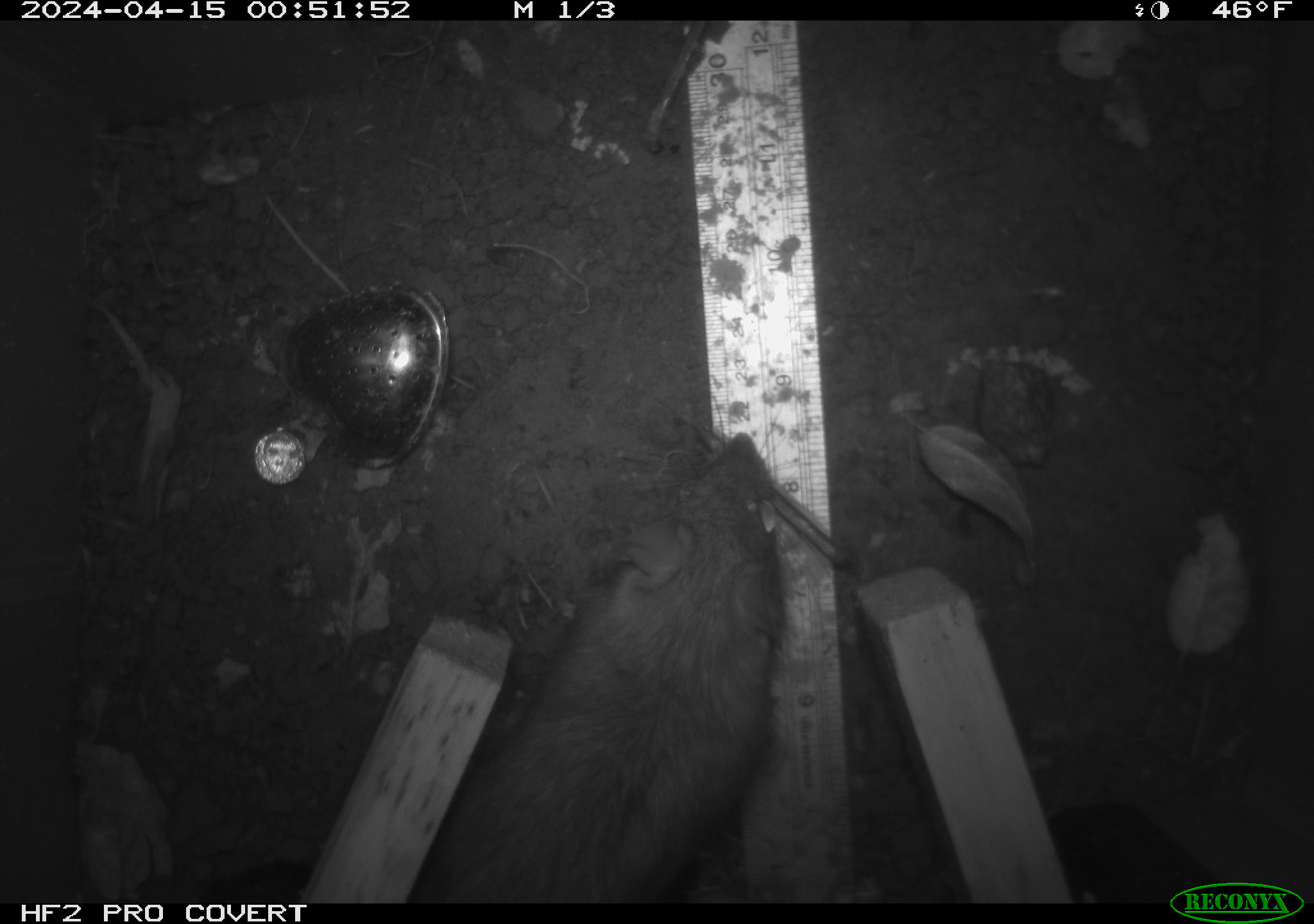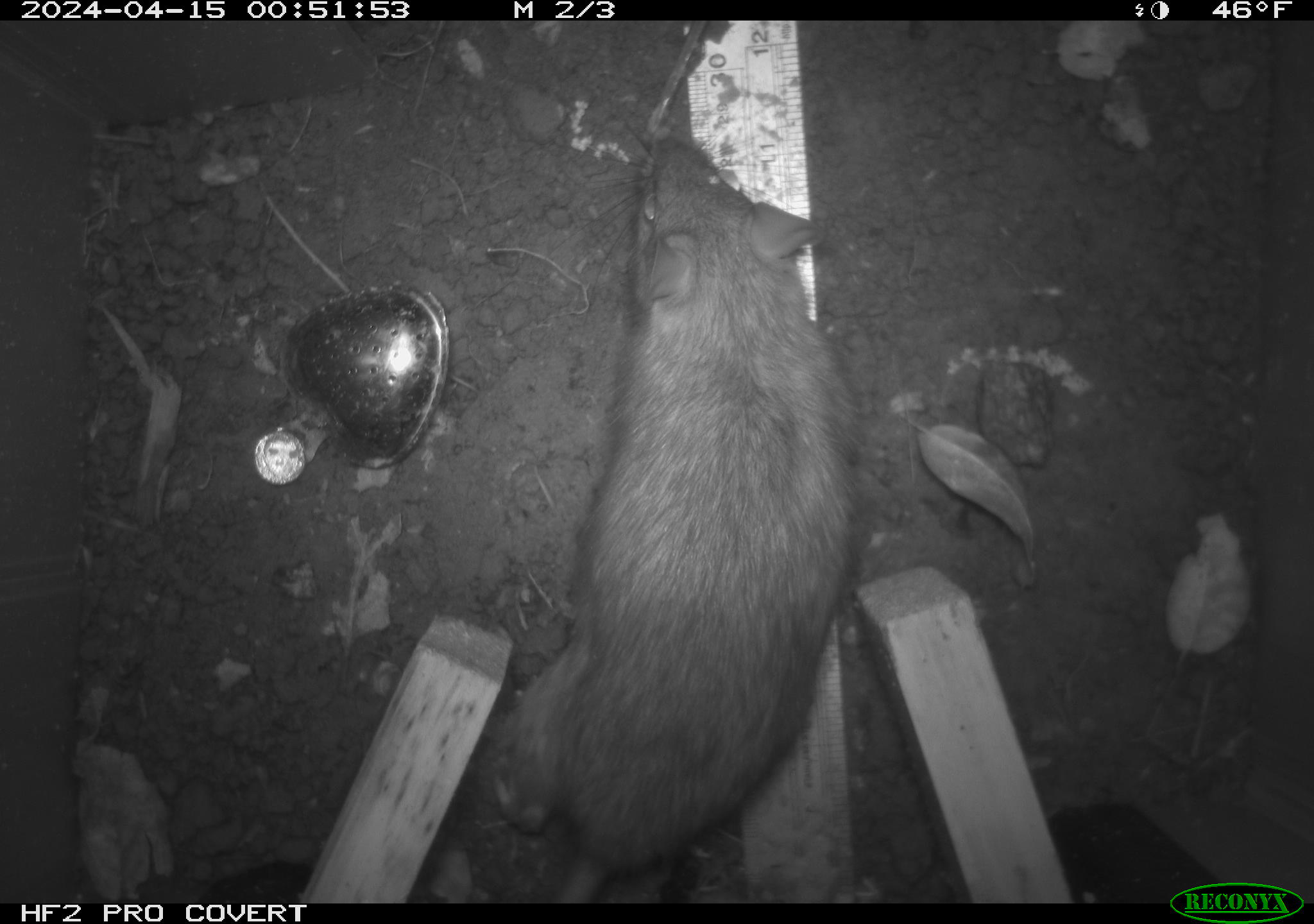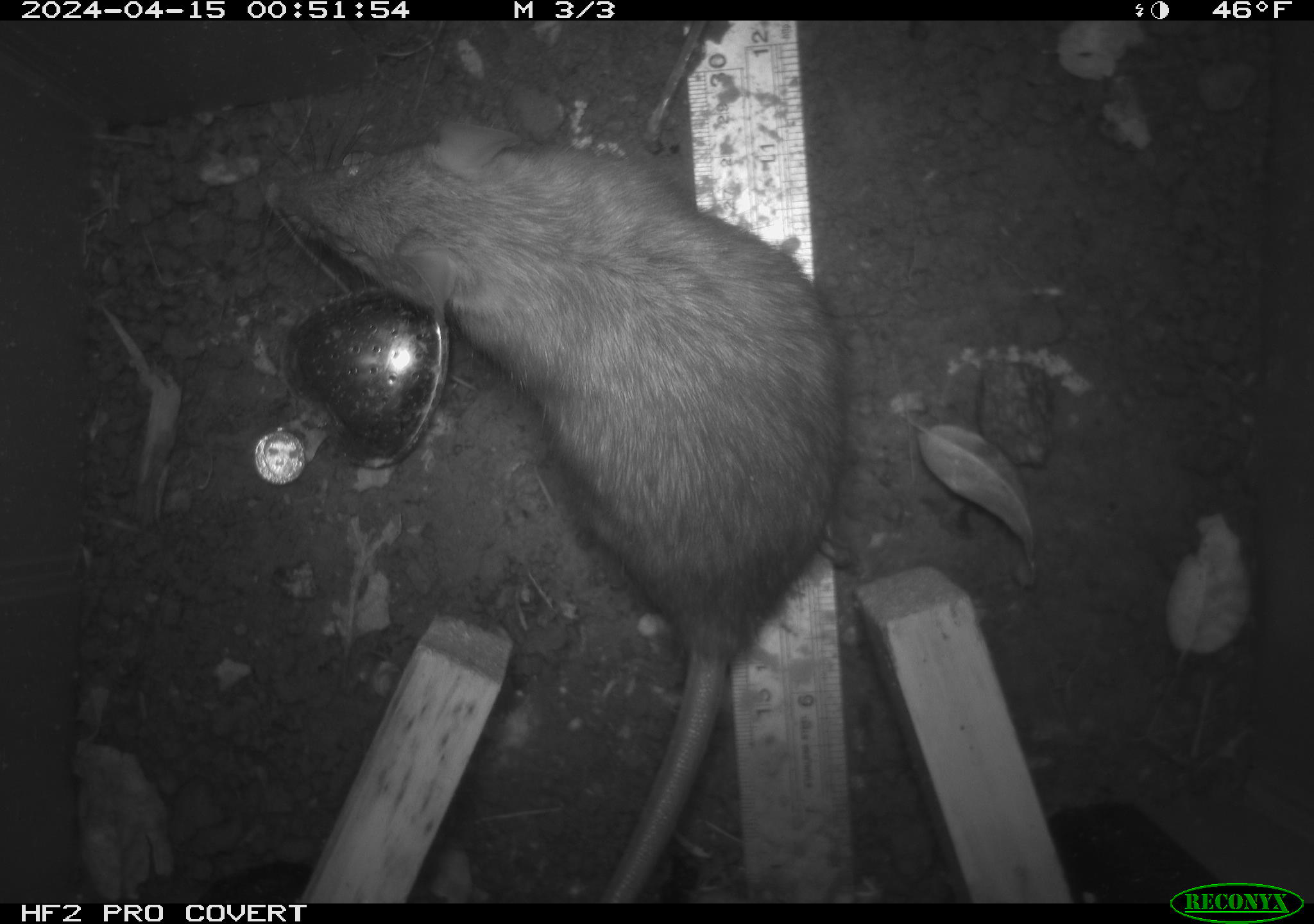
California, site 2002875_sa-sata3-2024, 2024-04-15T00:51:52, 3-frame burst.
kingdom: Animalia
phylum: Chordata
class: Mammalia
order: Rodentia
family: Muridae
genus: Rattus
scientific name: Rattus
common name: rat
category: rattus species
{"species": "rattus species (rat) (Rattus)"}